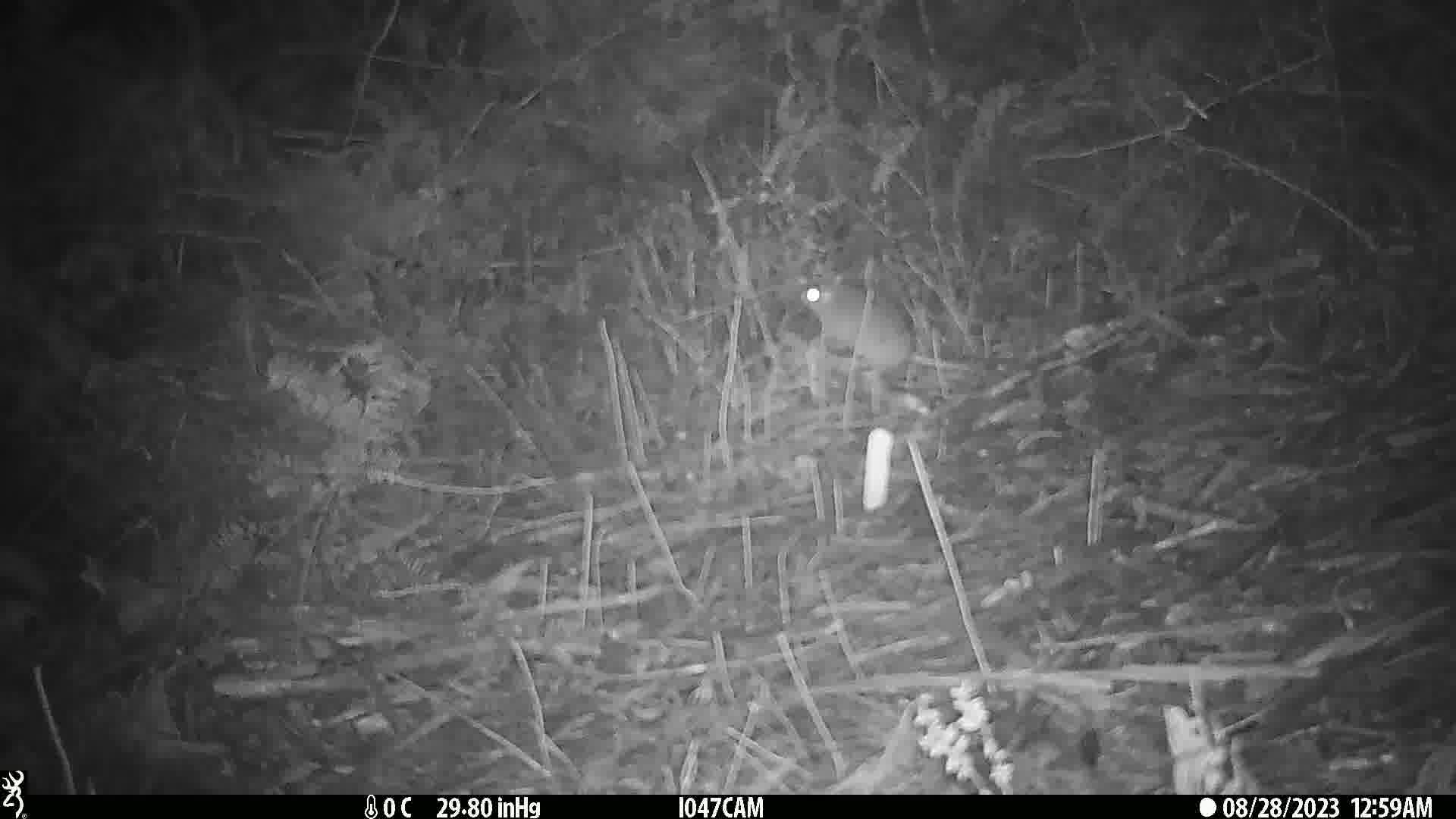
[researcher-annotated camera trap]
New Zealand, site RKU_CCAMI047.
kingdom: Animalia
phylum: Chordata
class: Mammalia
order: Rodentia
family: Muridae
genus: Rattus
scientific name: Rattus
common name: rat